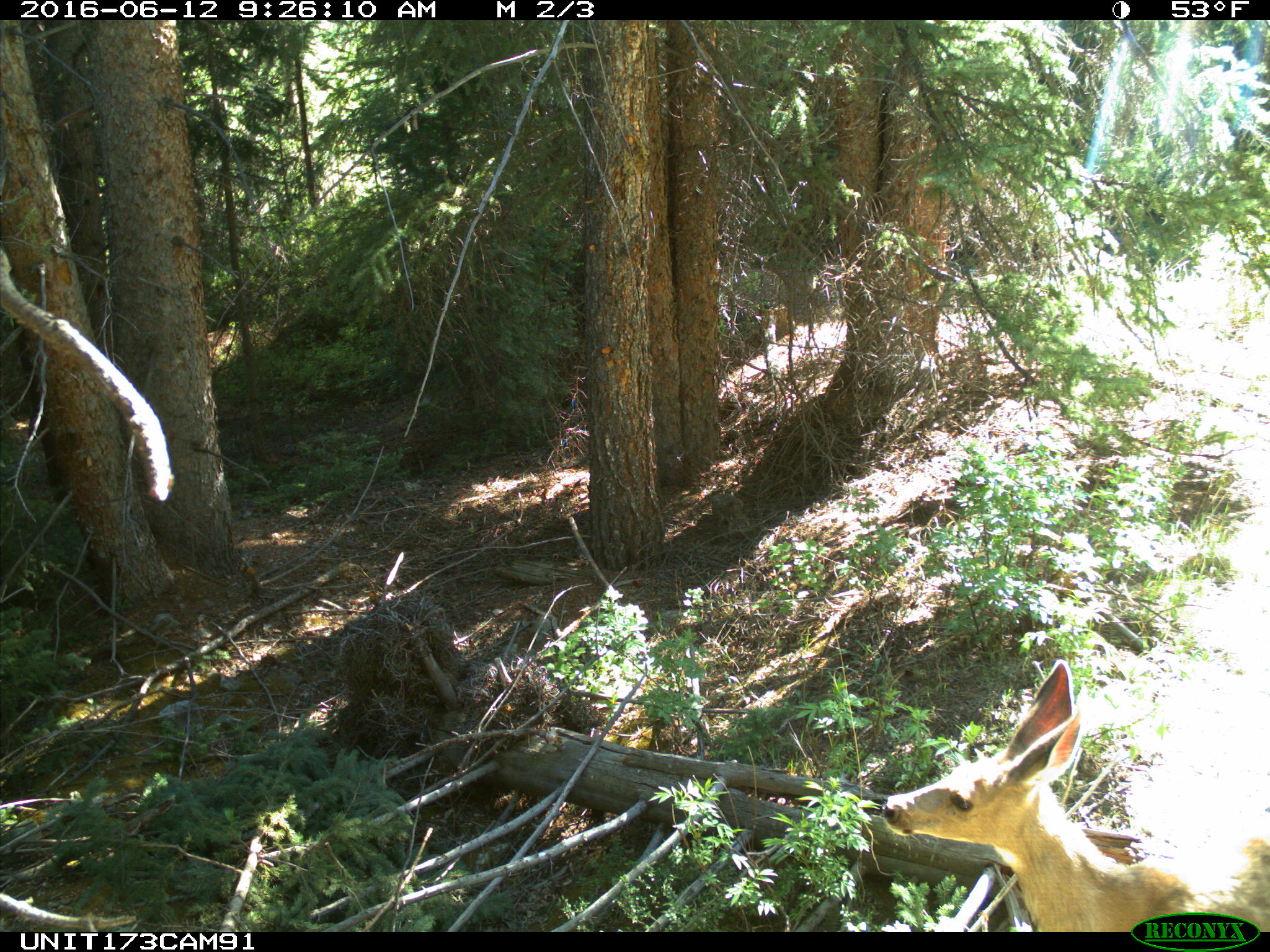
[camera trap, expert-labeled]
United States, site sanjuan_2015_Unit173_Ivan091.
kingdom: Animalia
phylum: Chordata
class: Mammalia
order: Artiodactyla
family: Cervidae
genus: Odocoileus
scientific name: Odocoileus hemionus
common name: mule deer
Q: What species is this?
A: Odocoileus hemionus (mule deer).